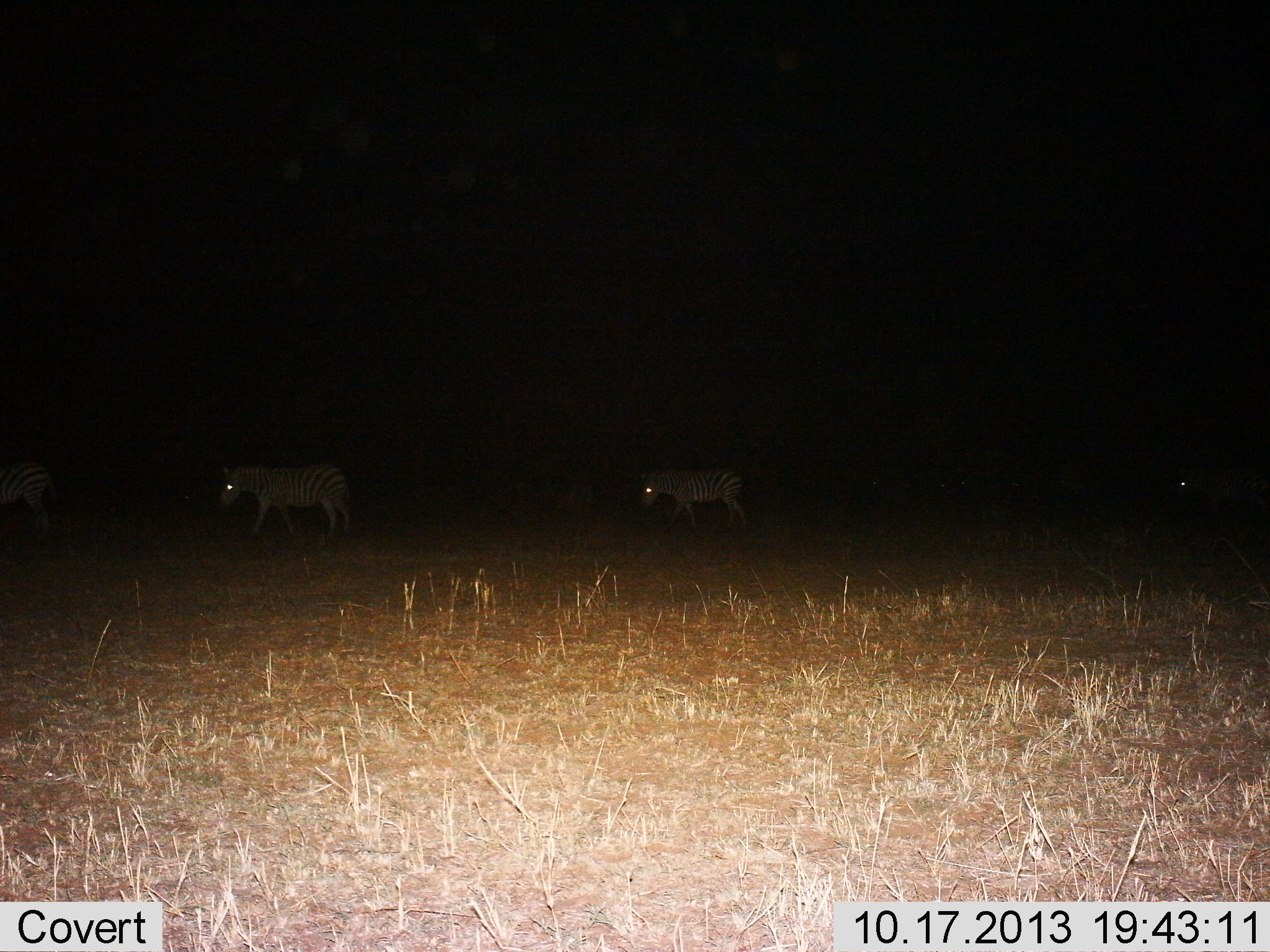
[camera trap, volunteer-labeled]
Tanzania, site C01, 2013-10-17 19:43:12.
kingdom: Animalia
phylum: Chordata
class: Mammalia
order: Perissodactyla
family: Equidae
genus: Equus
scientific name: Equus quagga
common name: plains zebra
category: zebra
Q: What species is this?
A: Zebra (plains zebra) (Equus quagga).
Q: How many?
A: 4.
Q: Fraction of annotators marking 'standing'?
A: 40%.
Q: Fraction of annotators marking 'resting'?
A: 0%.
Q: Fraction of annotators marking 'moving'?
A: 70%.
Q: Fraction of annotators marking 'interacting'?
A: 0%.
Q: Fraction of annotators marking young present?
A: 0%.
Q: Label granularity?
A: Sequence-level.